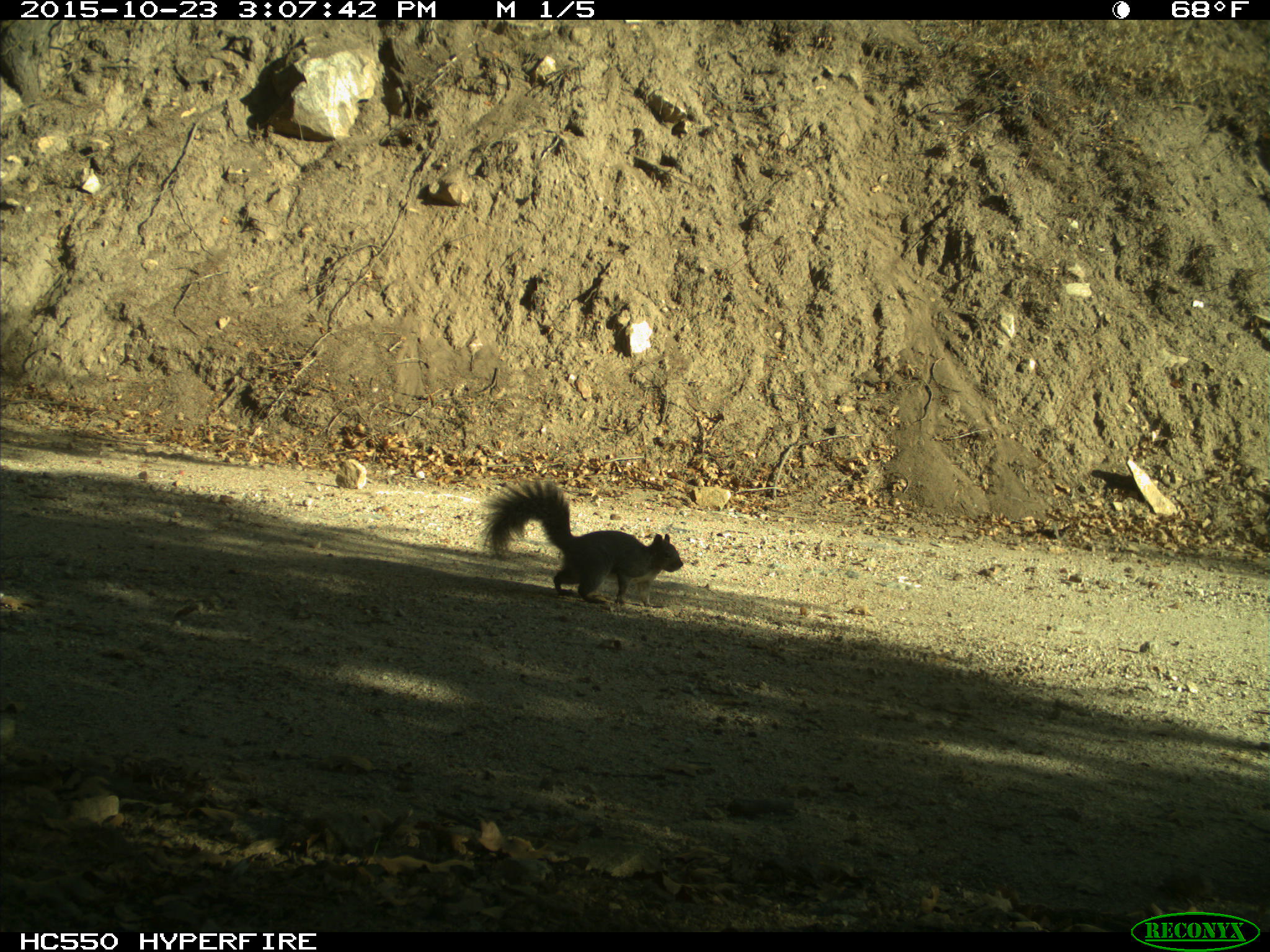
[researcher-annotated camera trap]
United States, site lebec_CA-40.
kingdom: Animalia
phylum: Chordata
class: Mammalia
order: Rodentia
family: Sciuridae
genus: Sciurus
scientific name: Sciurus carolinensis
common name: eastern gray squirrel